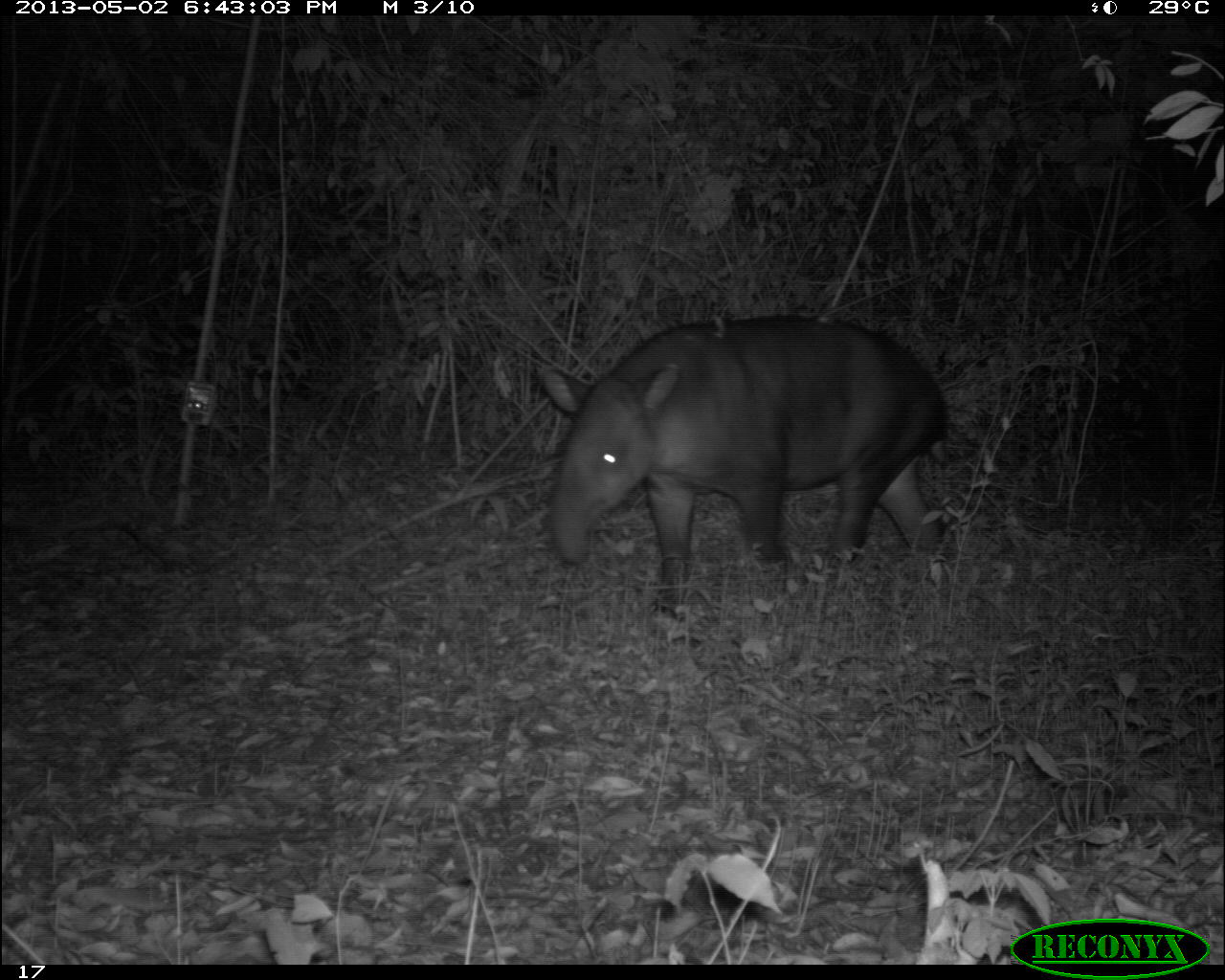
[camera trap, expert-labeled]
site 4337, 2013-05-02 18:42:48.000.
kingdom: Animalia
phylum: Chordata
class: Mammalia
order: Perissodactyla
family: Tapiridae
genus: Tapirus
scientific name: Tapirus bairdii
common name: baird's tapir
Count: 1.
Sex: female.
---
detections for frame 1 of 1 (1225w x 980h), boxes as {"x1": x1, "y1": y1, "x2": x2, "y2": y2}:
tapirus bairdii: {"x1": 543, "y1": 315, "x2": 948, "y2": 611}